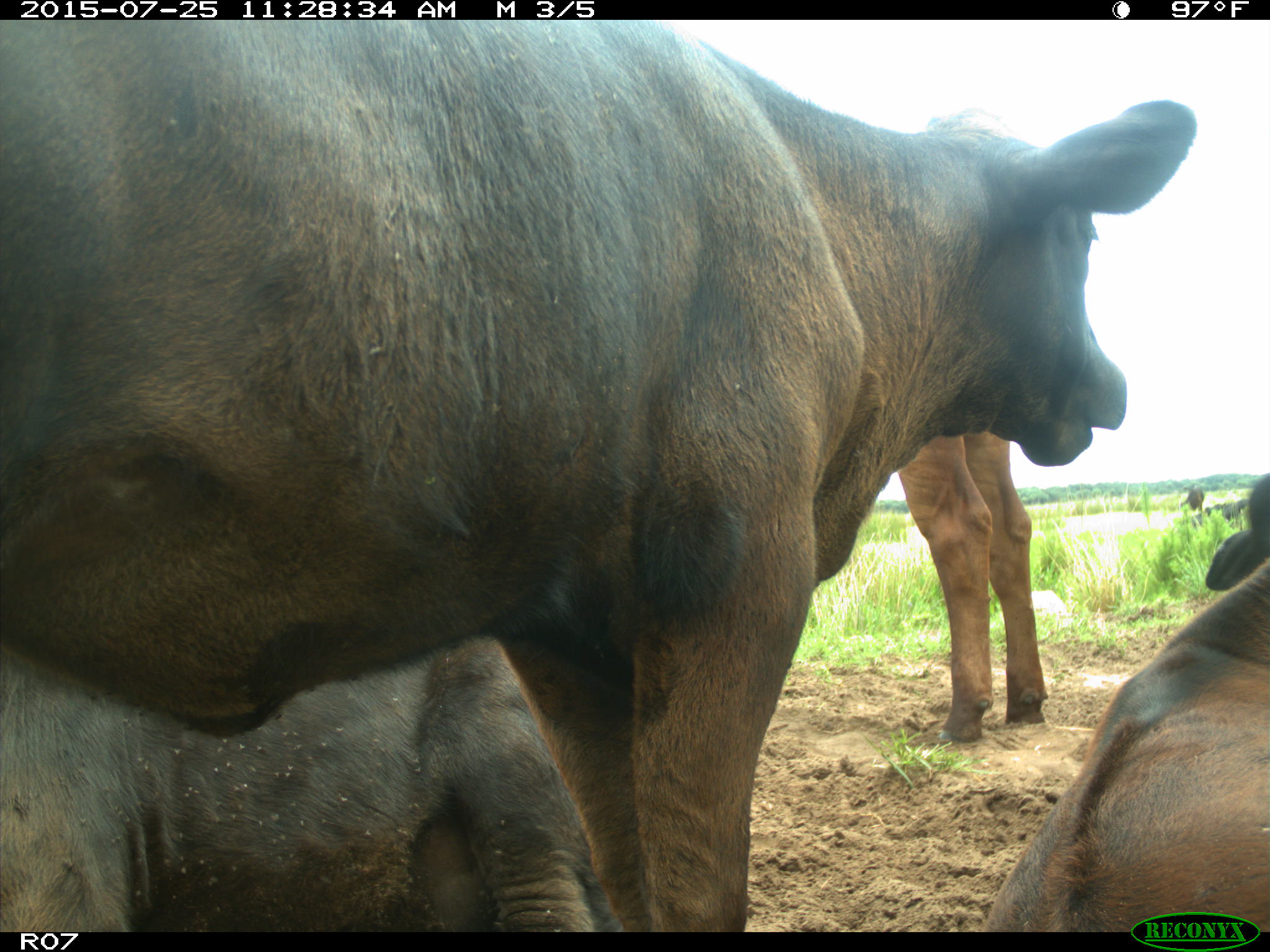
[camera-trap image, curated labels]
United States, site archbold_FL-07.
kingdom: Animalia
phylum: Chordata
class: Mammalia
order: Artiodactyla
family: Bovidae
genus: Bos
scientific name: Bos taurus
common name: domestic cow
Bos taurus (domestic cow).